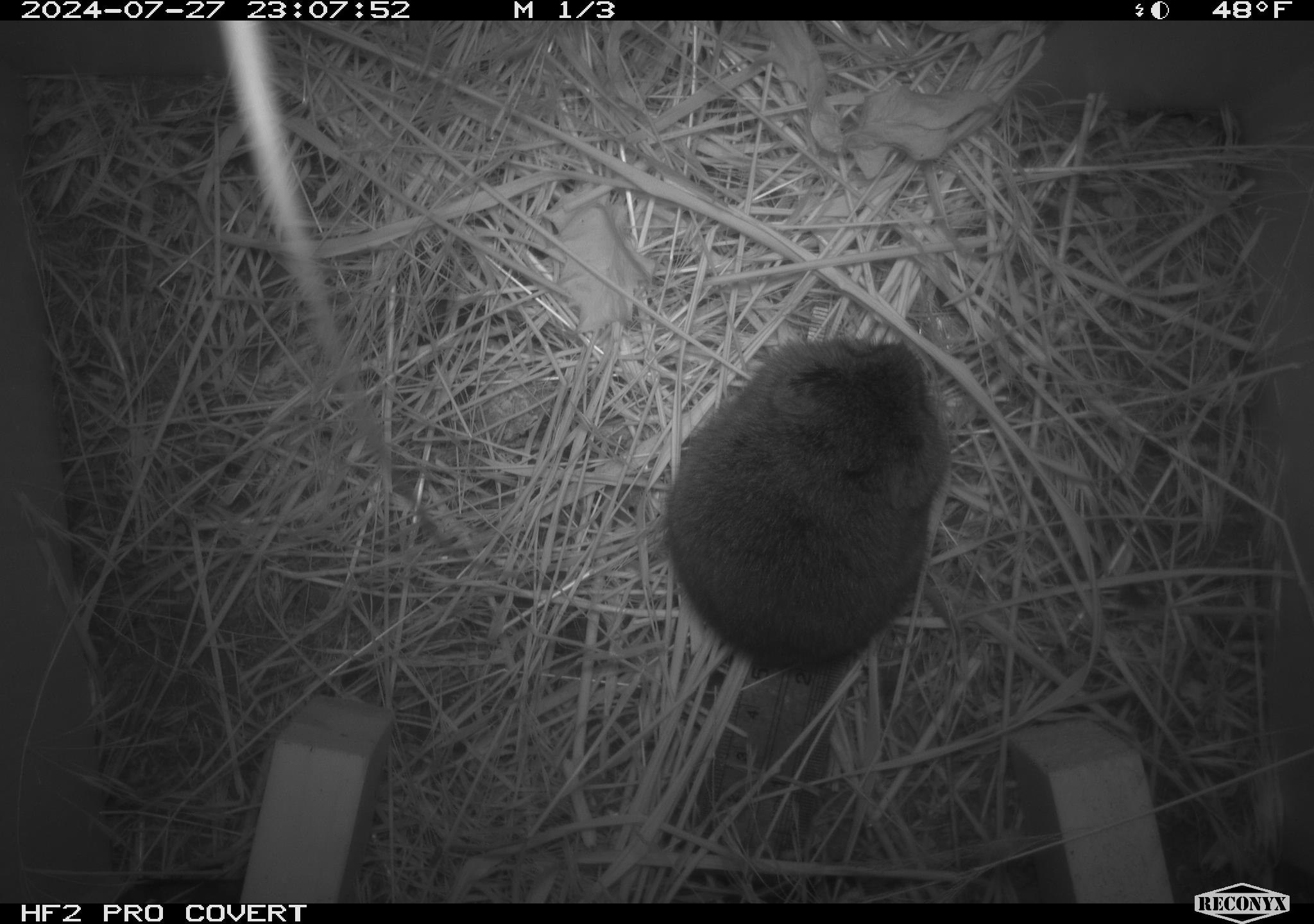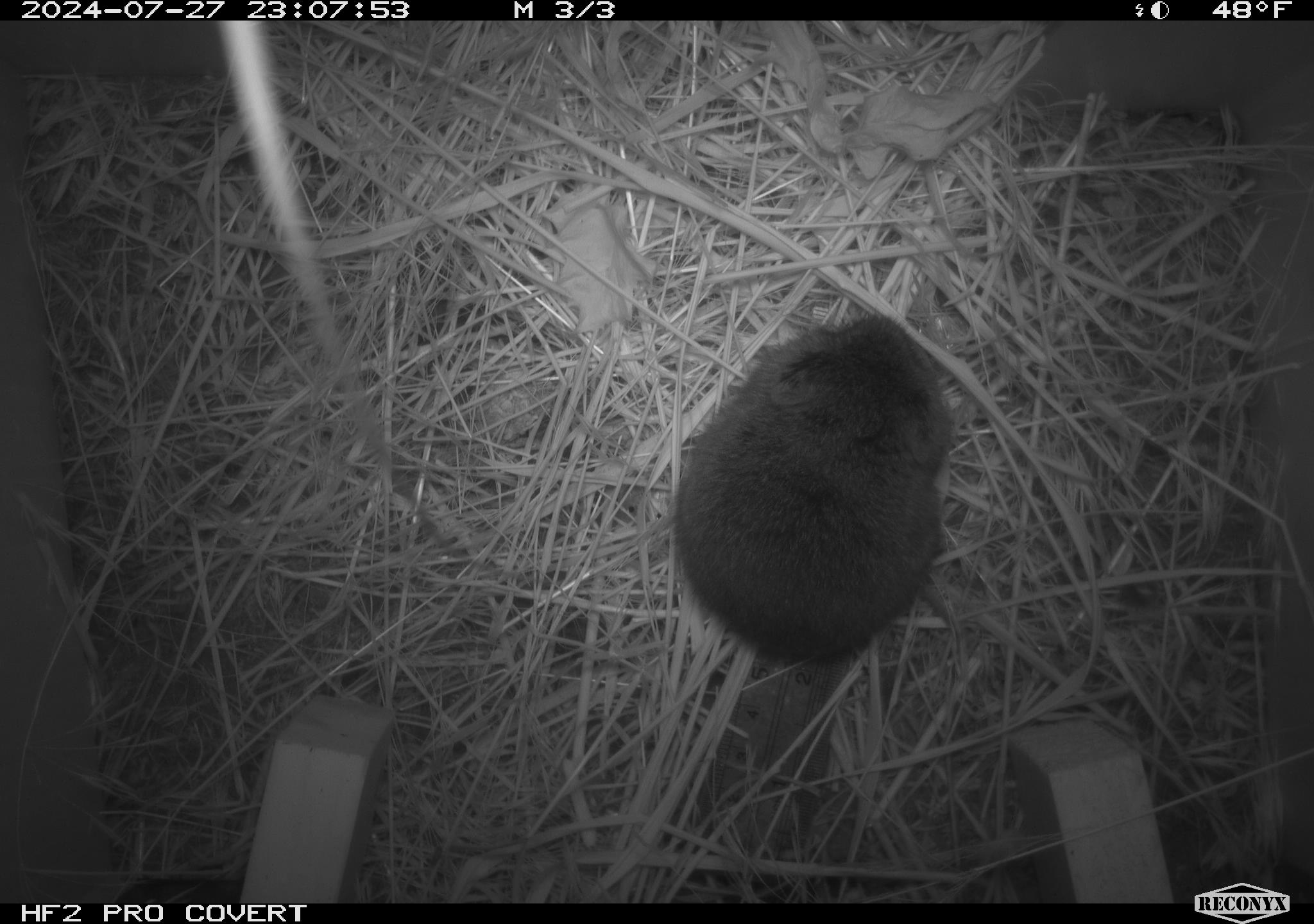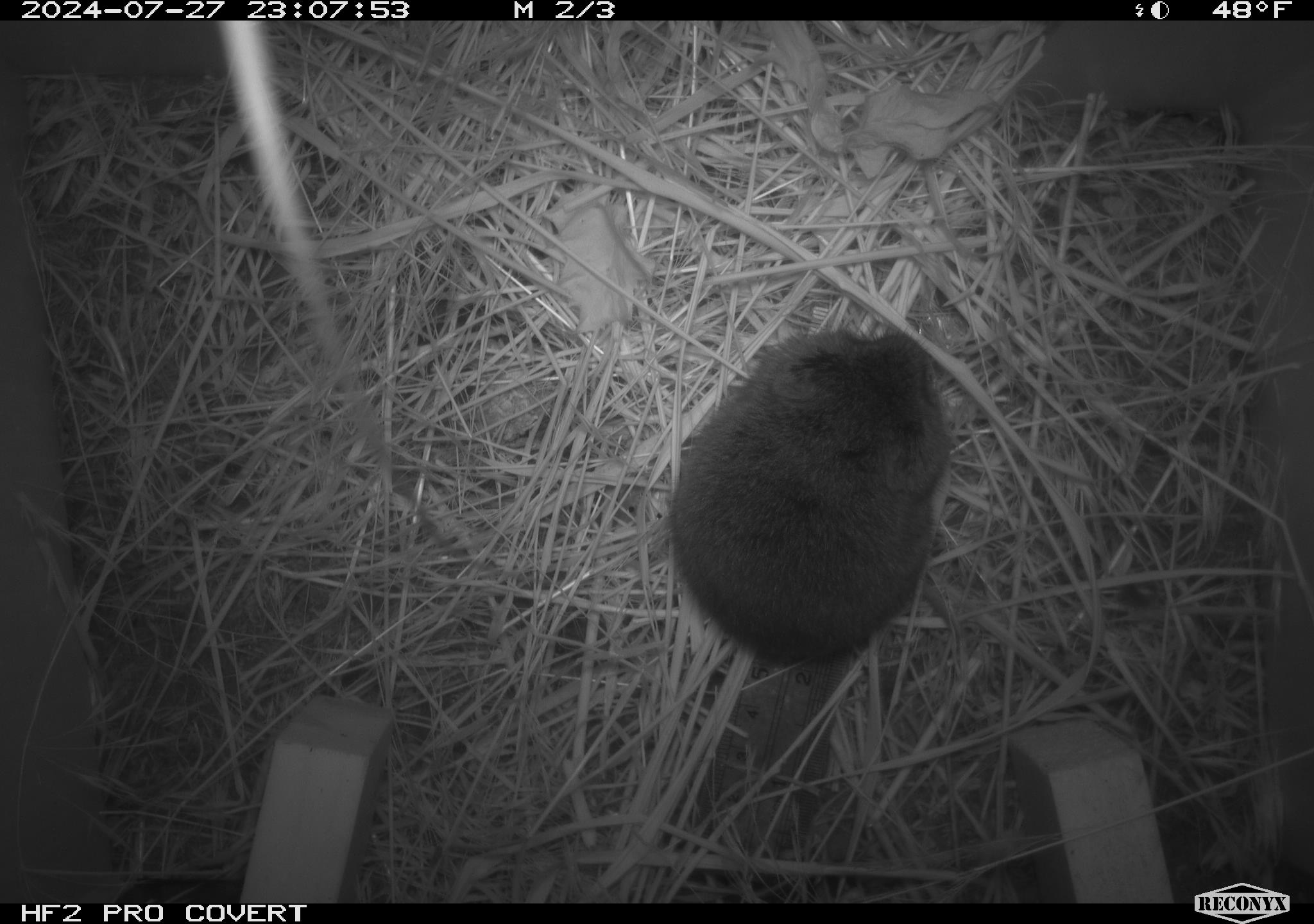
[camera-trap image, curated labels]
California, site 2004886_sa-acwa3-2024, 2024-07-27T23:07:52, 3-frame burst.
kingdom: Animalia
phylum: Chordata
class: Mammalia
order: Rodentia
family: Cricetidae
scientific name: Arvicolinae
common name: voles, lemmings, and muskrats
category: arvicolinae subfamily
Arvicolinae subfamily (voles, lemmings, and muskrats) (Arvicolinae).